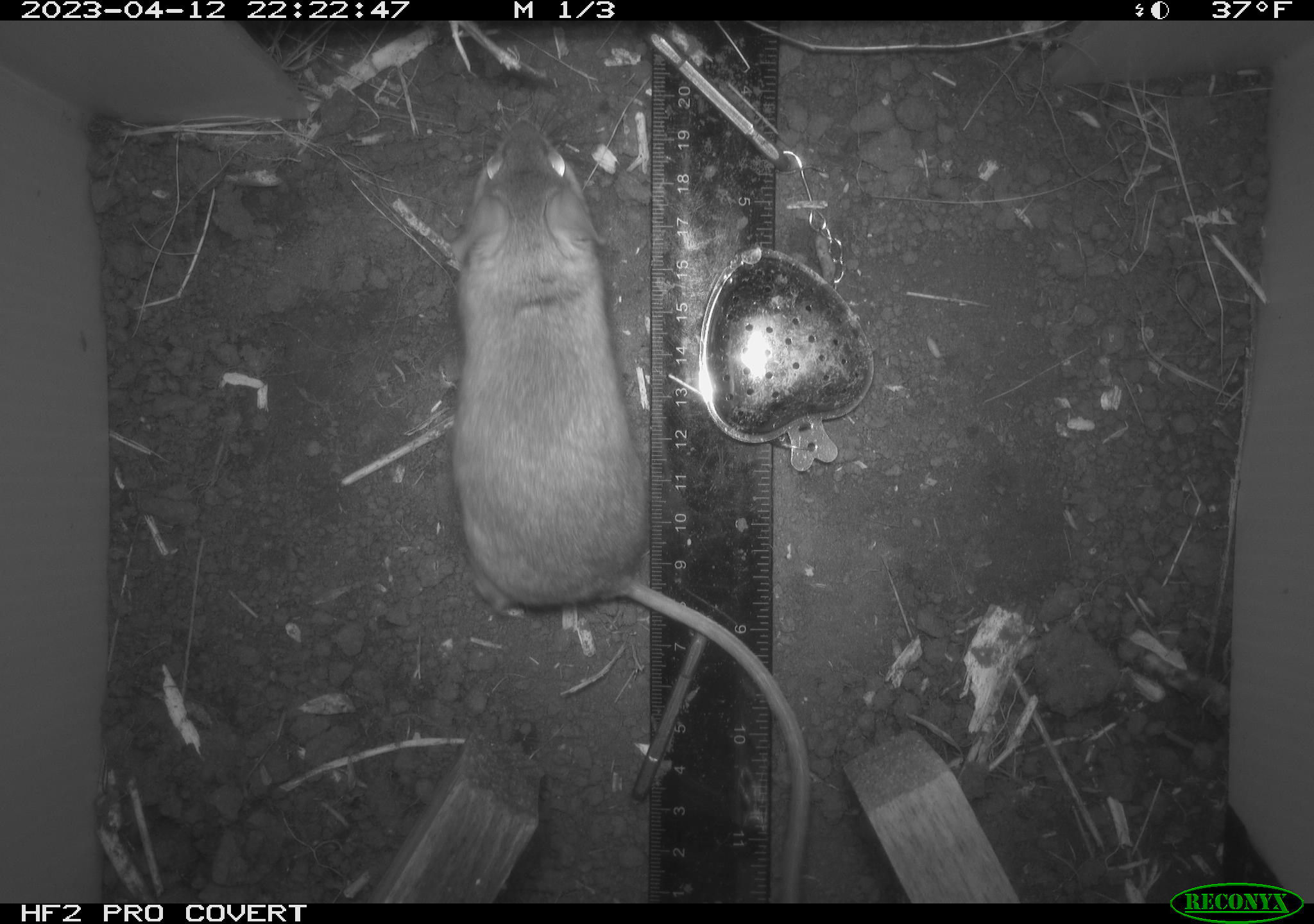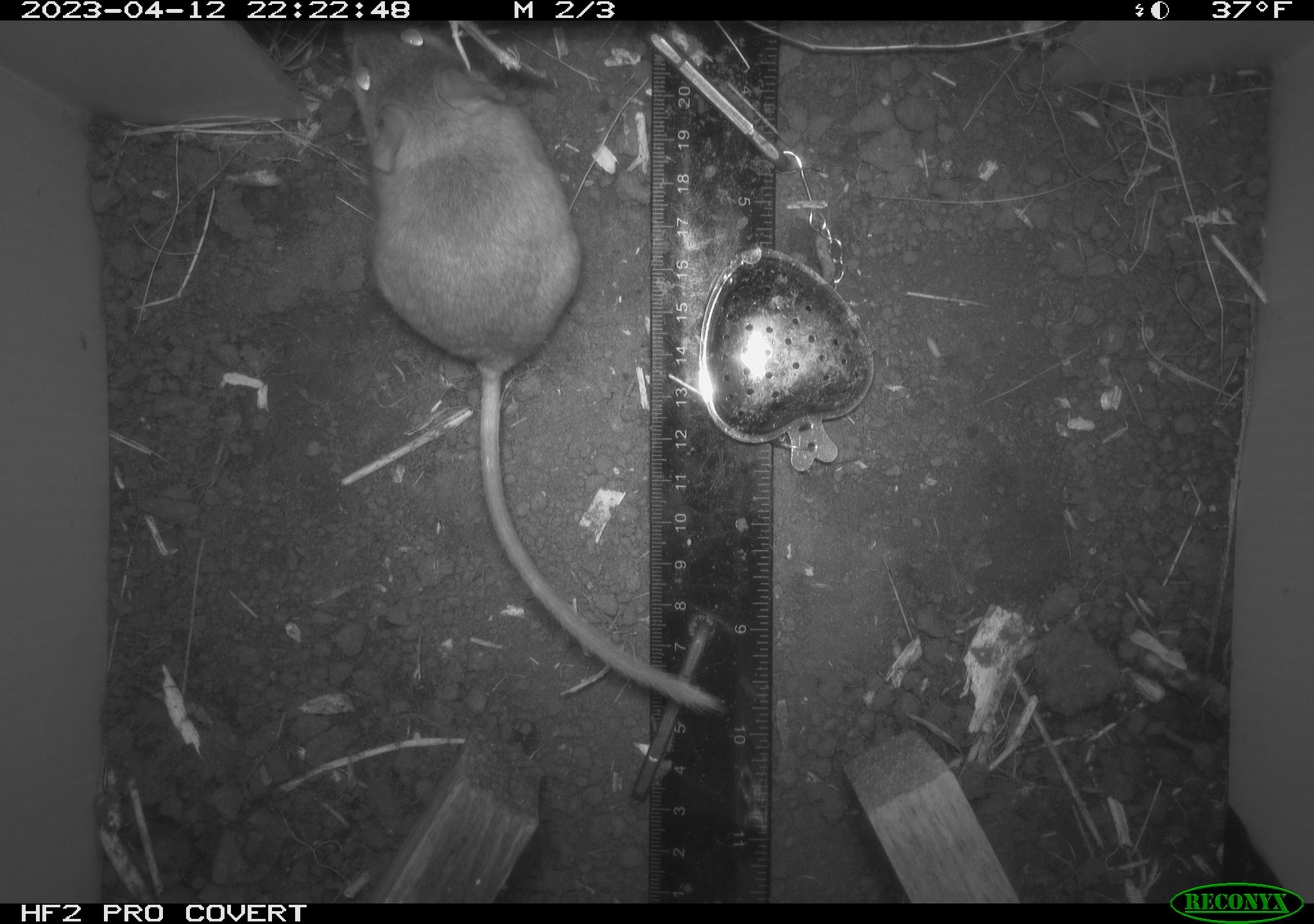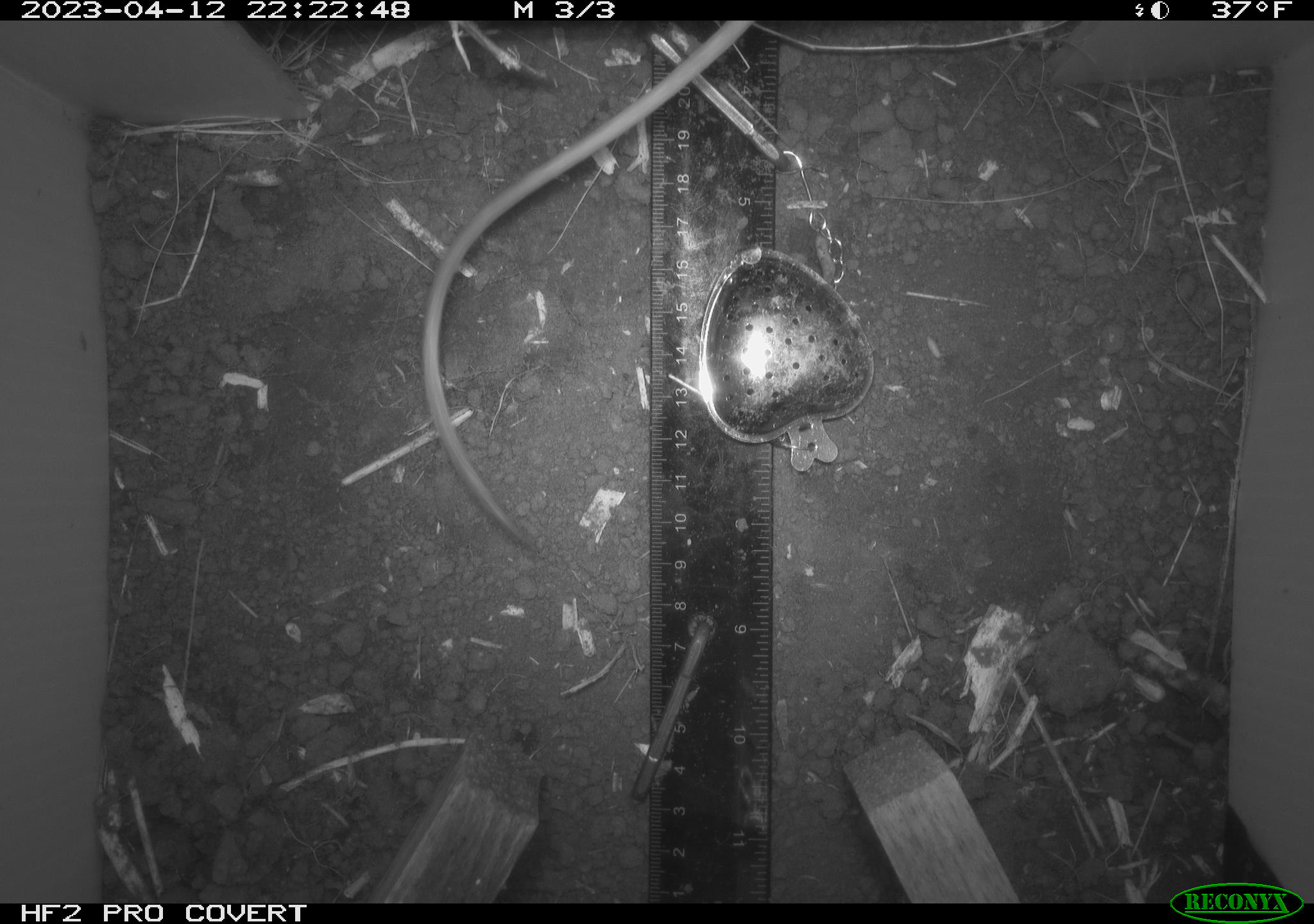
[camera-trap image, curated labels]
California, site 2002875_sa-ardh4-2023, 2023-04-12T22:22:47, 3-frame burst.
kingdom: Animalia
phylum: Chordata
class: Mammalia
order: Rodentia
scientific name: Rodentia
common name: mouse species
Mouse species (Rodentia).